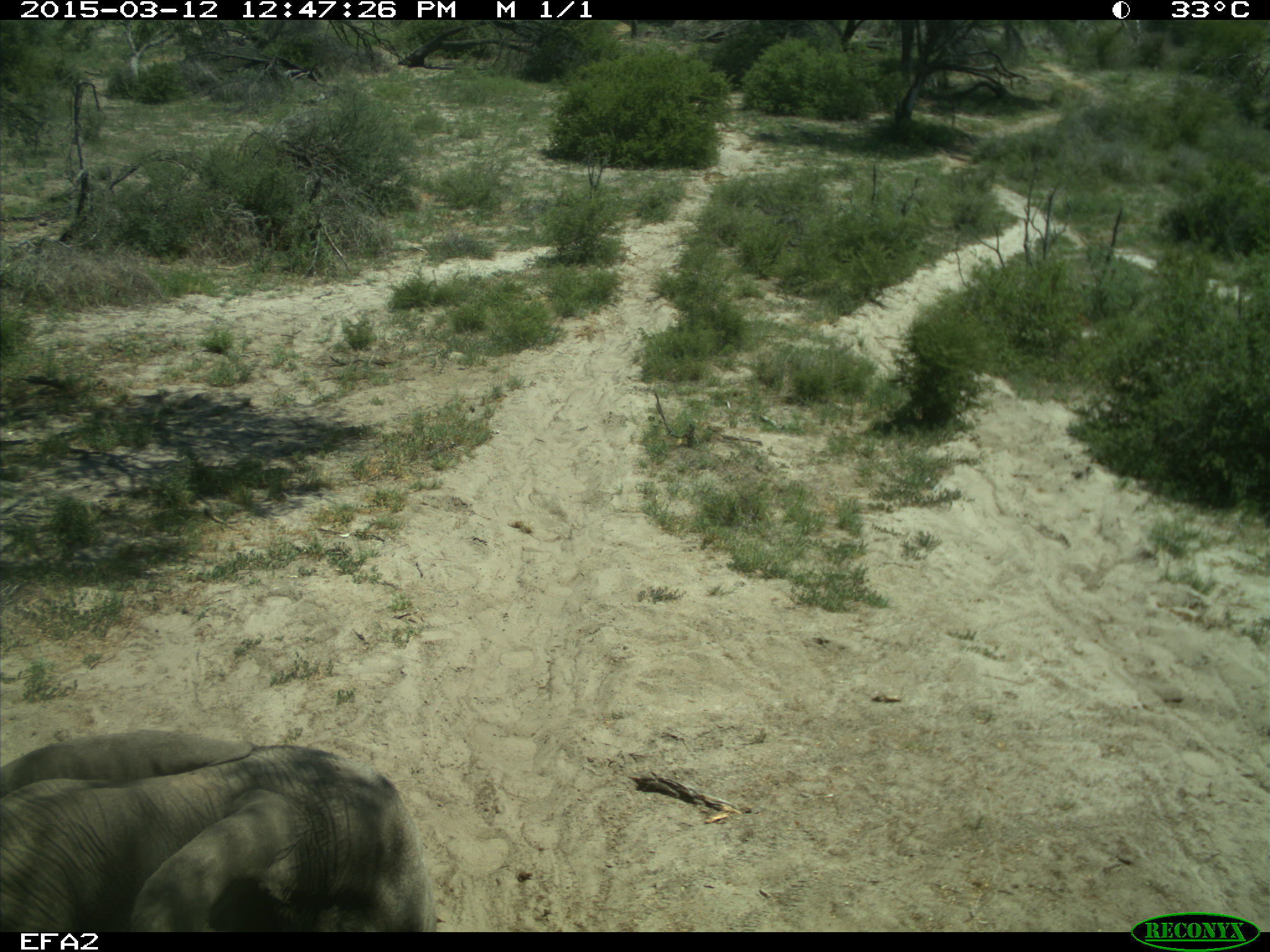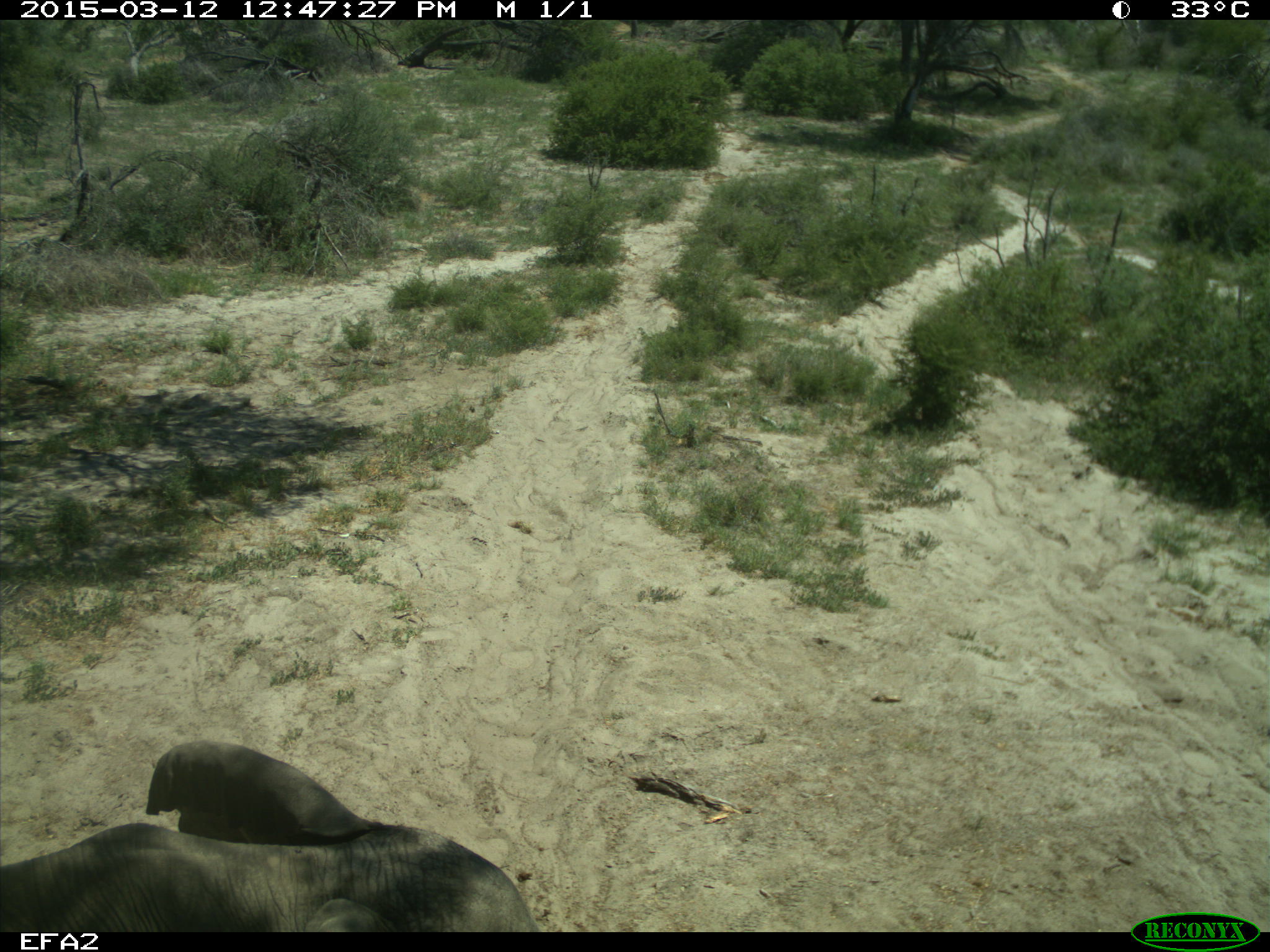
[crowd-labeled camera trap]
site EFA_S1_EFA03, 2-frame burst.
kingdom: Animalia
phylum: Chordata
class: Mammalia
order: Proboscidea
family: Elephantidae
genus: Loxodonta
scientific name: Loxodonta africana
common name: african bush elephant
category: elephant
Elephant (african bush elephant) (Loxodonta africana), count 1. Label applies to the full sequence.